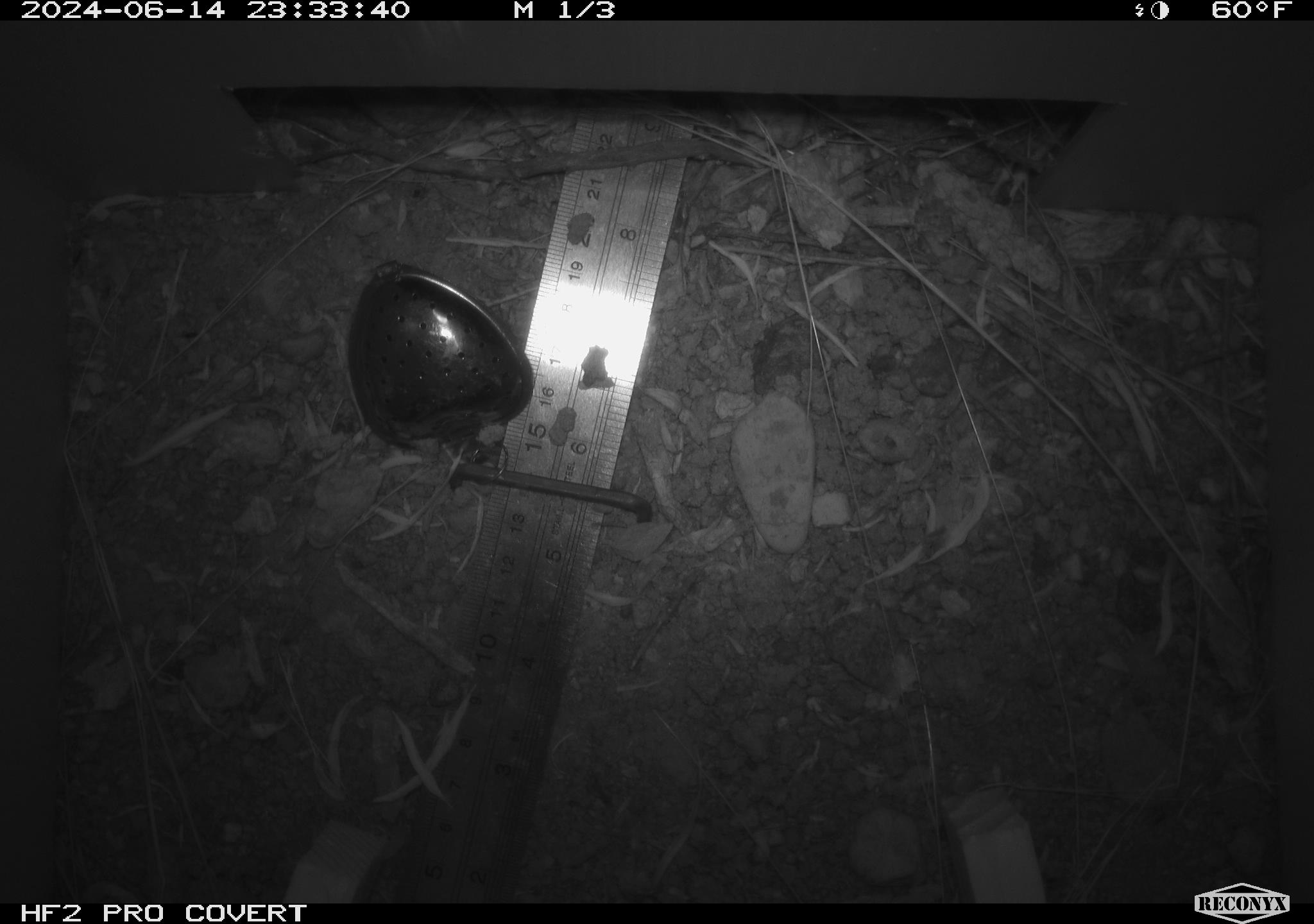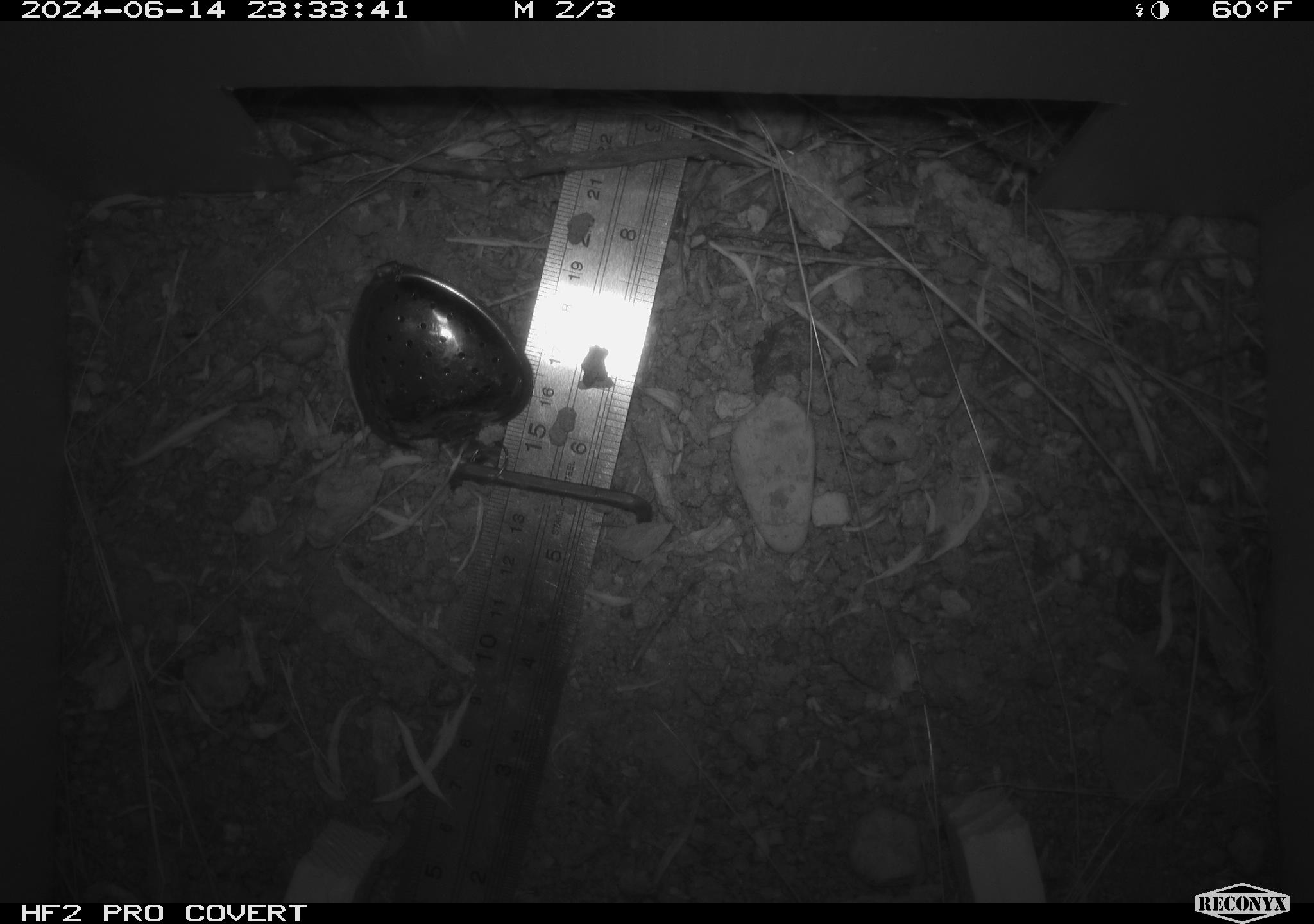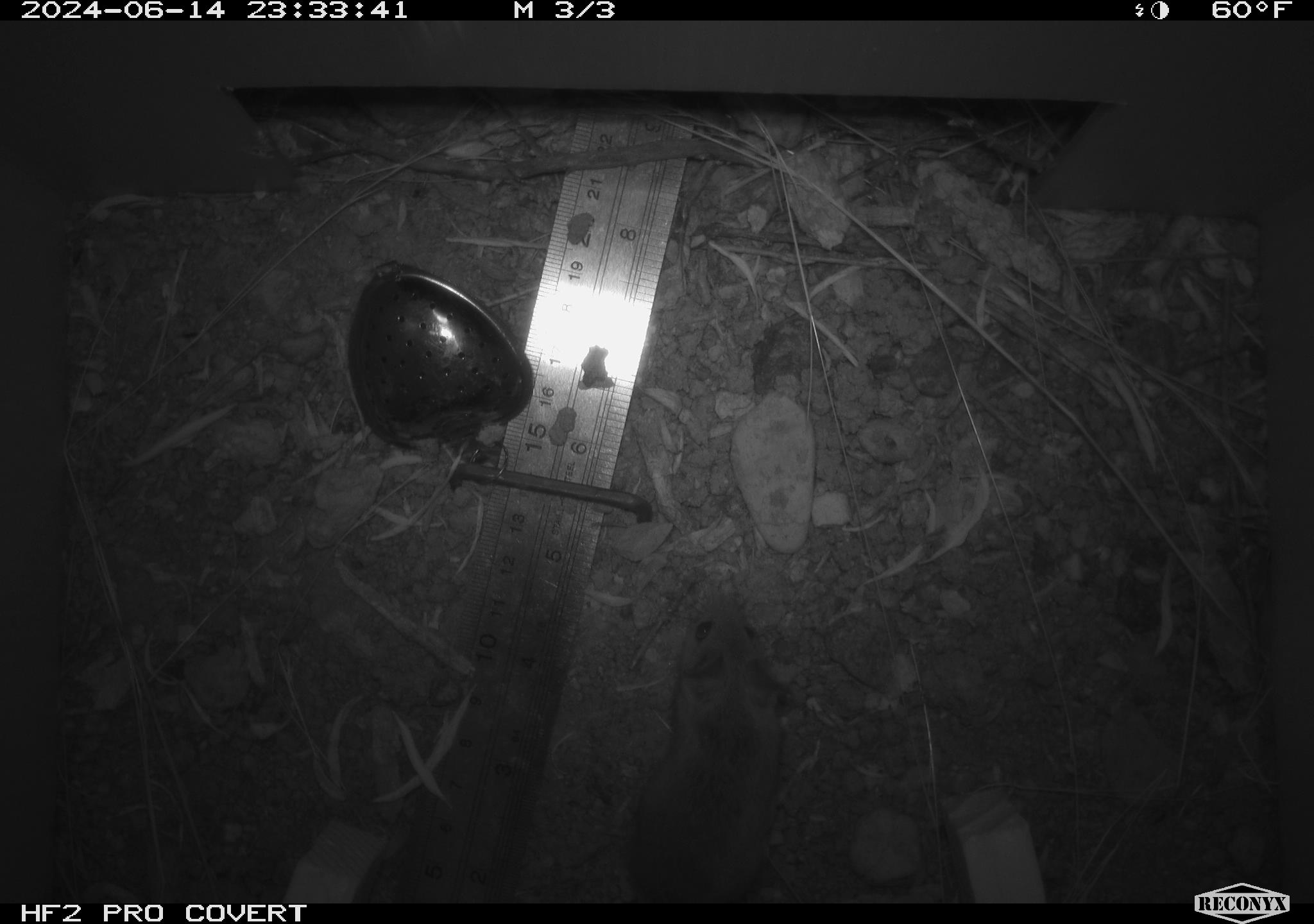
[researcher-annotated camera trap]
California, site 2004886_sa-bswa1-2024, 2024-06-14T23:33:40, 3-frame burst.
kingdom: Animalia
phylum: Chordata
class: Mammalia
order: Rodentia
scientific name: Rodentia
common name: mouse species